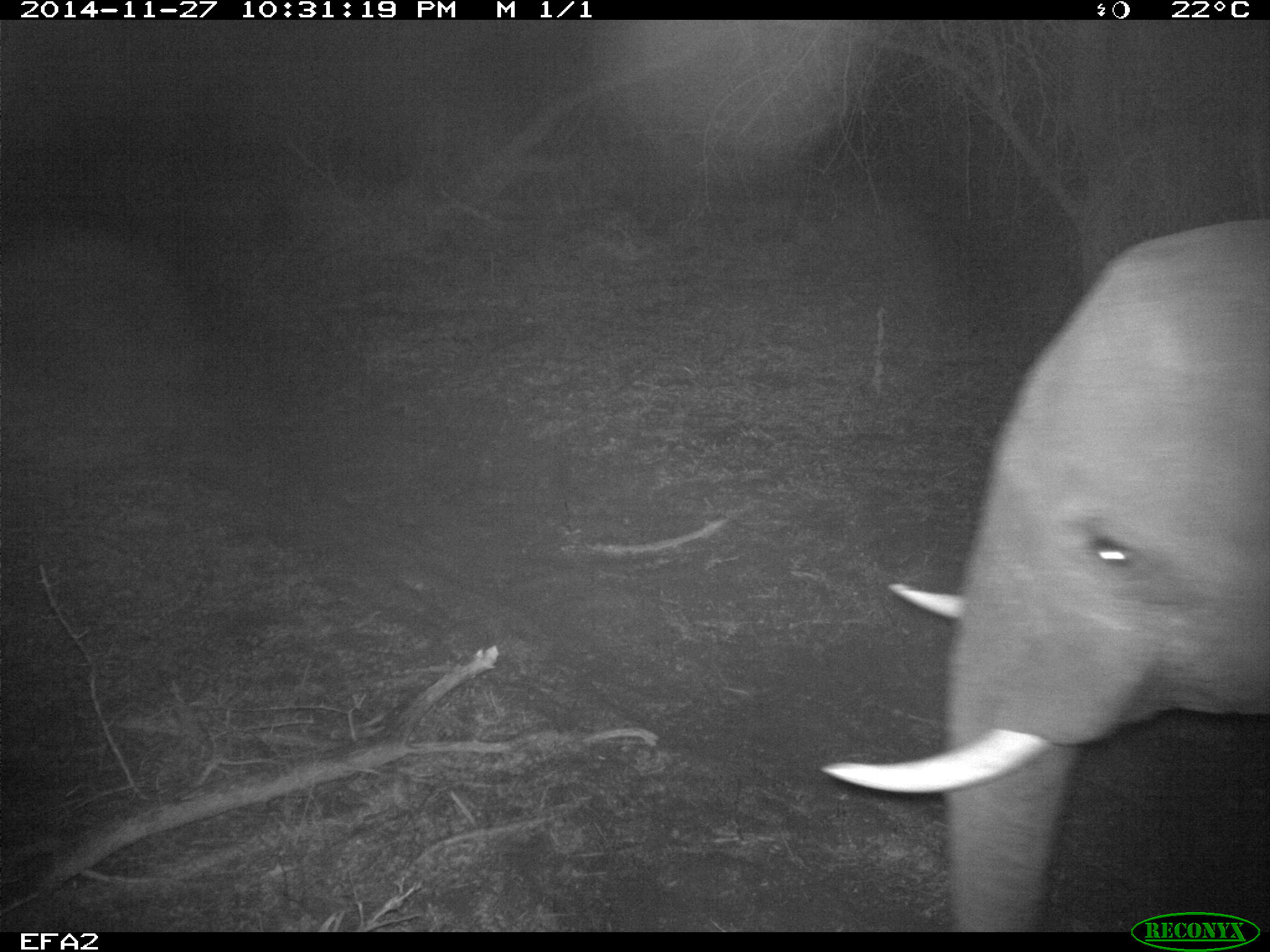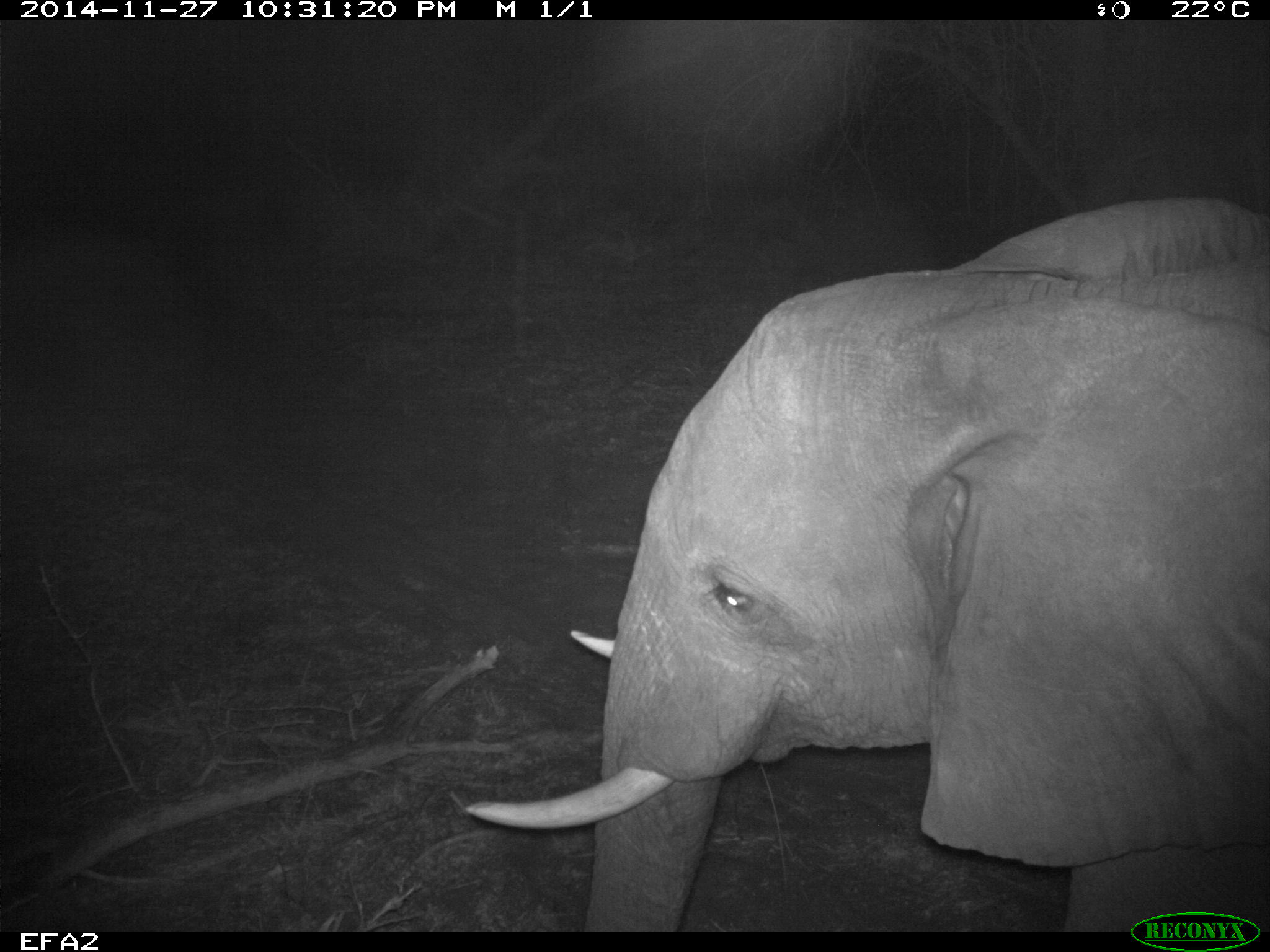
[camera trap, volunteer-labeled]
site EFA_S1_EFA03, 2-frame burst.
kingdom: Animalia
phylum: Chordata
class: Mammalia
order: Proboscidea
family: Elephantidae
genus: Loxodonta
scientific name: Loxodonta africana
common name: african bush elephant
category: elephant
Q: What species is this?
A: Elephant (african bush elephant) (Loxodonta africana).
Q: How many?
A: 1.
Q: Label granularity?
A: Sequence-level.